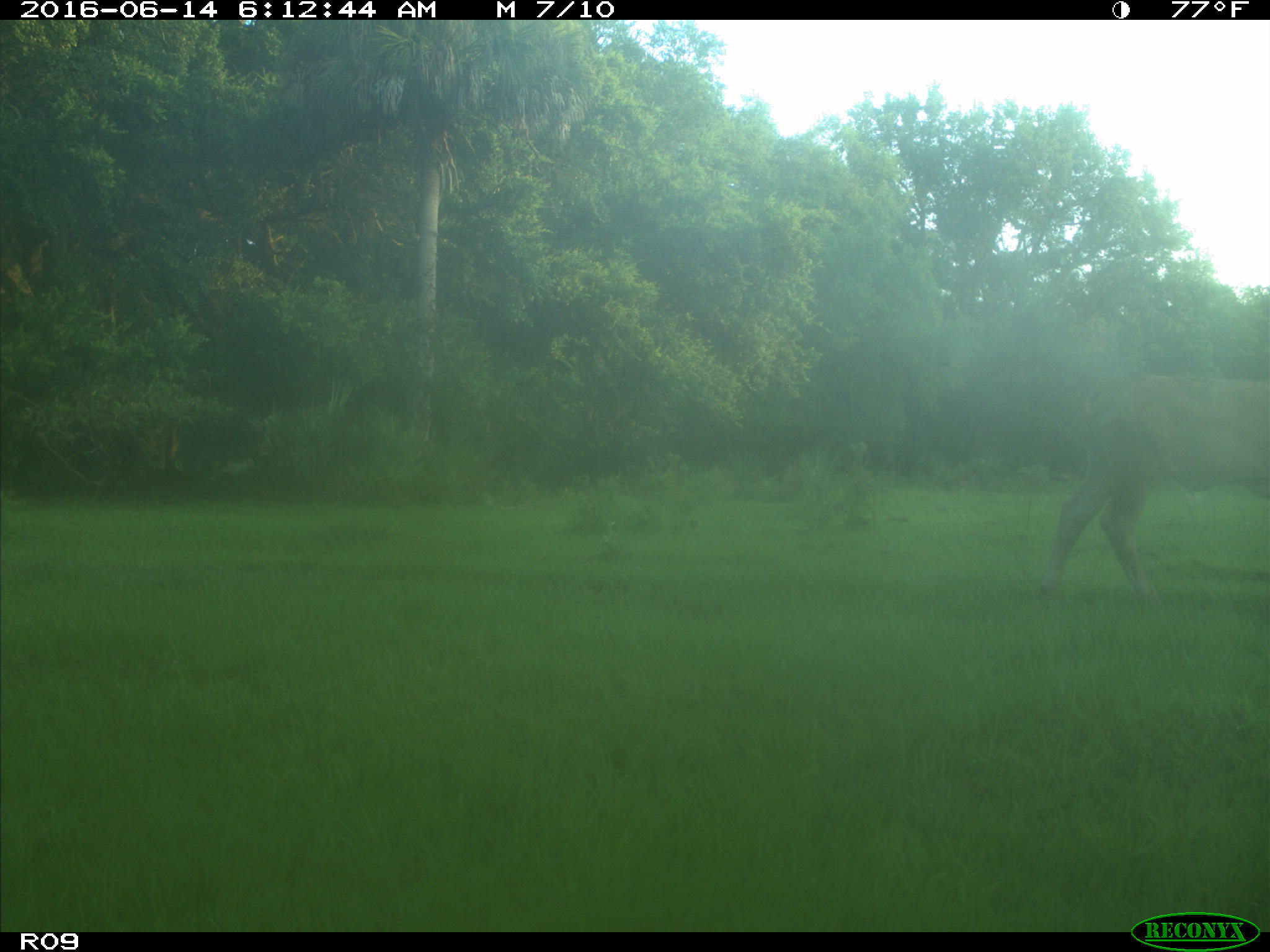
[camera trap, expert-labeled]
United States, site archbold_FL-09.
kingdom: Animalia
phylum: Chordata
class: Mammalia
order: Artiodactyla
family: Bovidae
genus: Bos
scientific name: Bos taurus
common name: domestic cow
Bos taurus (domestic cow).